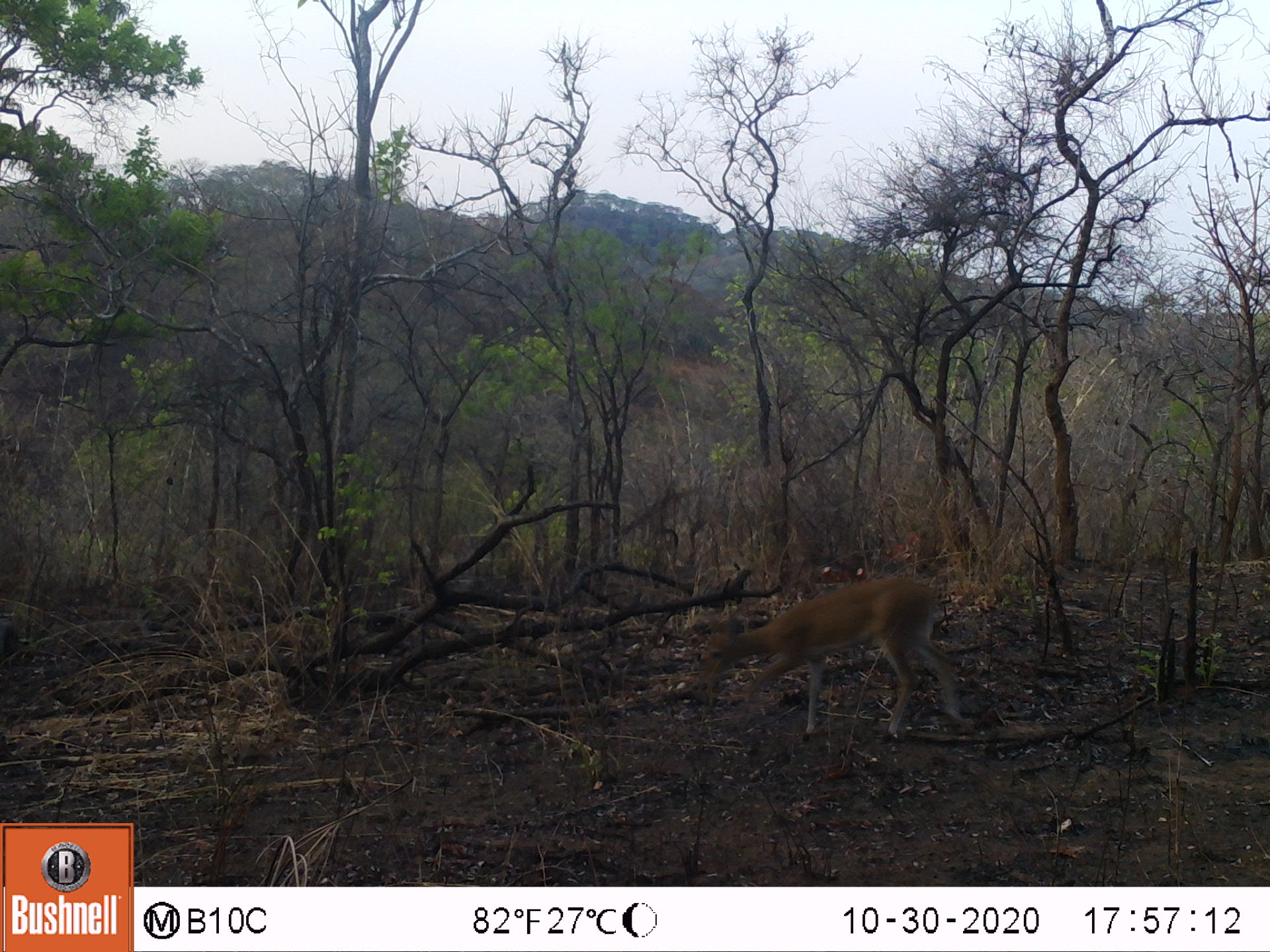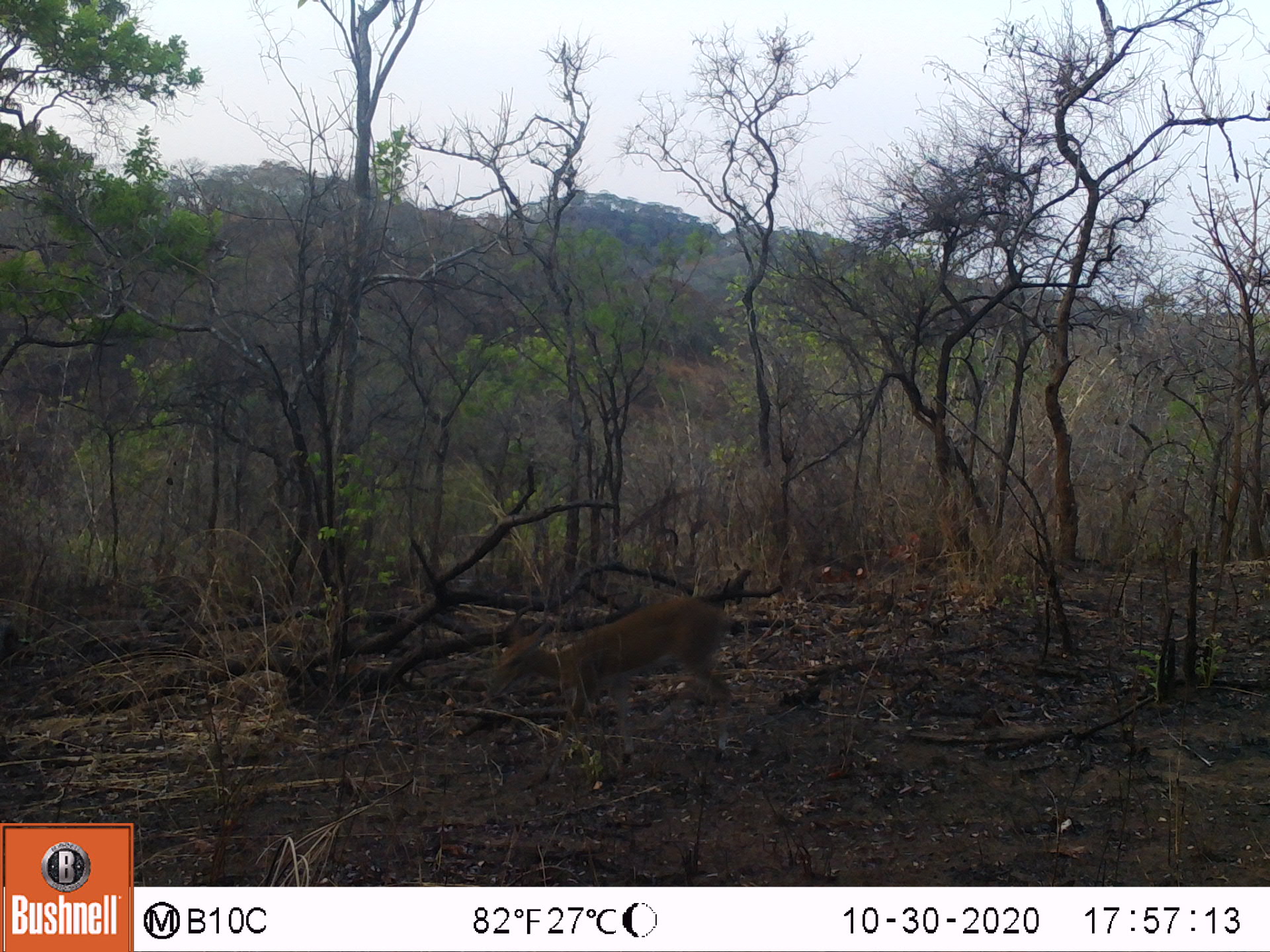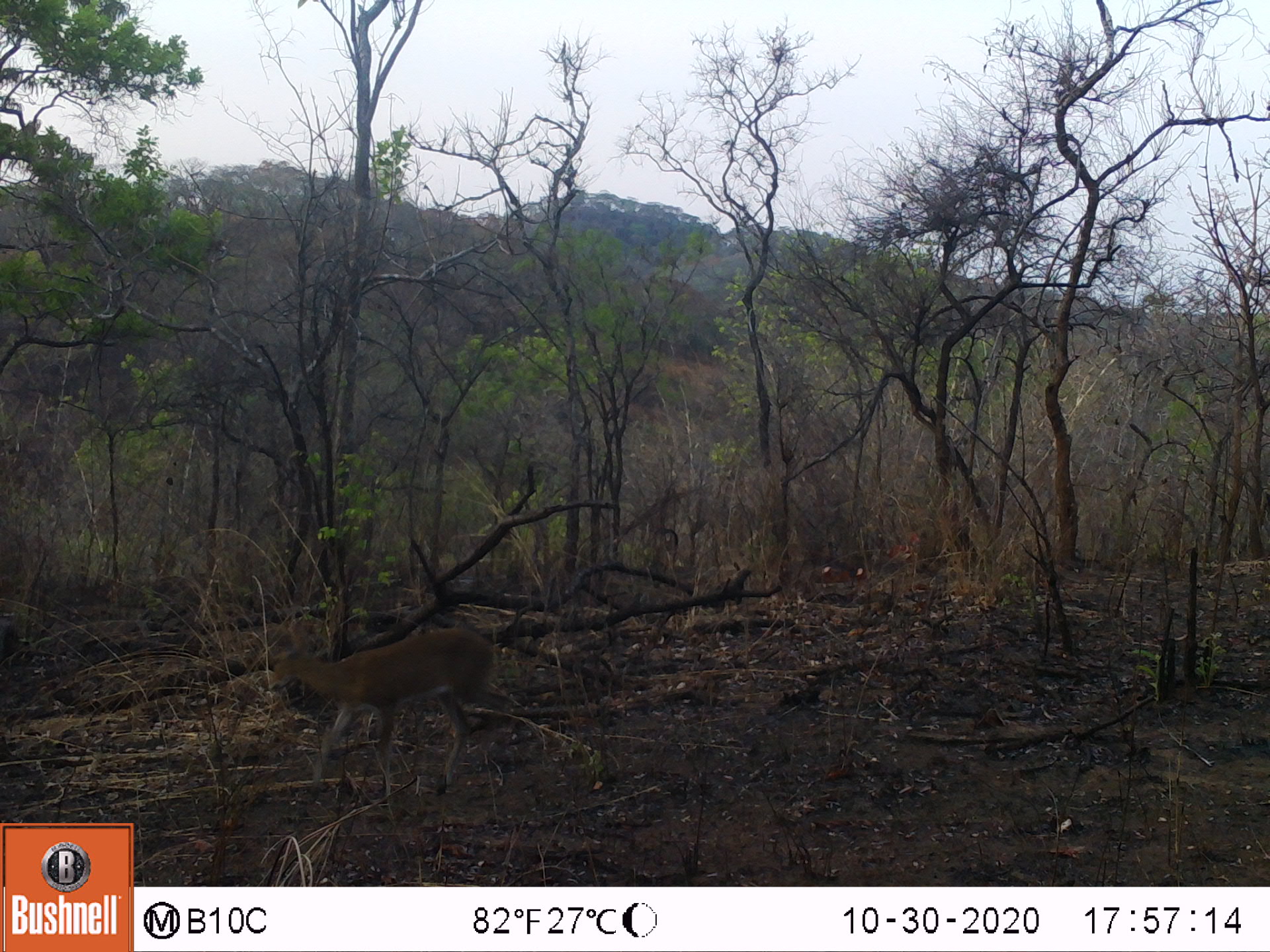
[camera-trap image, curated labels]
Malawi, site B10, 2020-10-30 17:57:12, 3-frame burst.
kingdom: Animalia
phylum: Chordata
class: Mammalia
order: Artiodactyla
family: Bovidae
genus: Sylvicapra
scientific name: Sylvicapra grimmia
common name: common duiker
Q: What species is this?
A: Common duiker (Sylvicapra grimmia).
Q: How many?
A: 1.